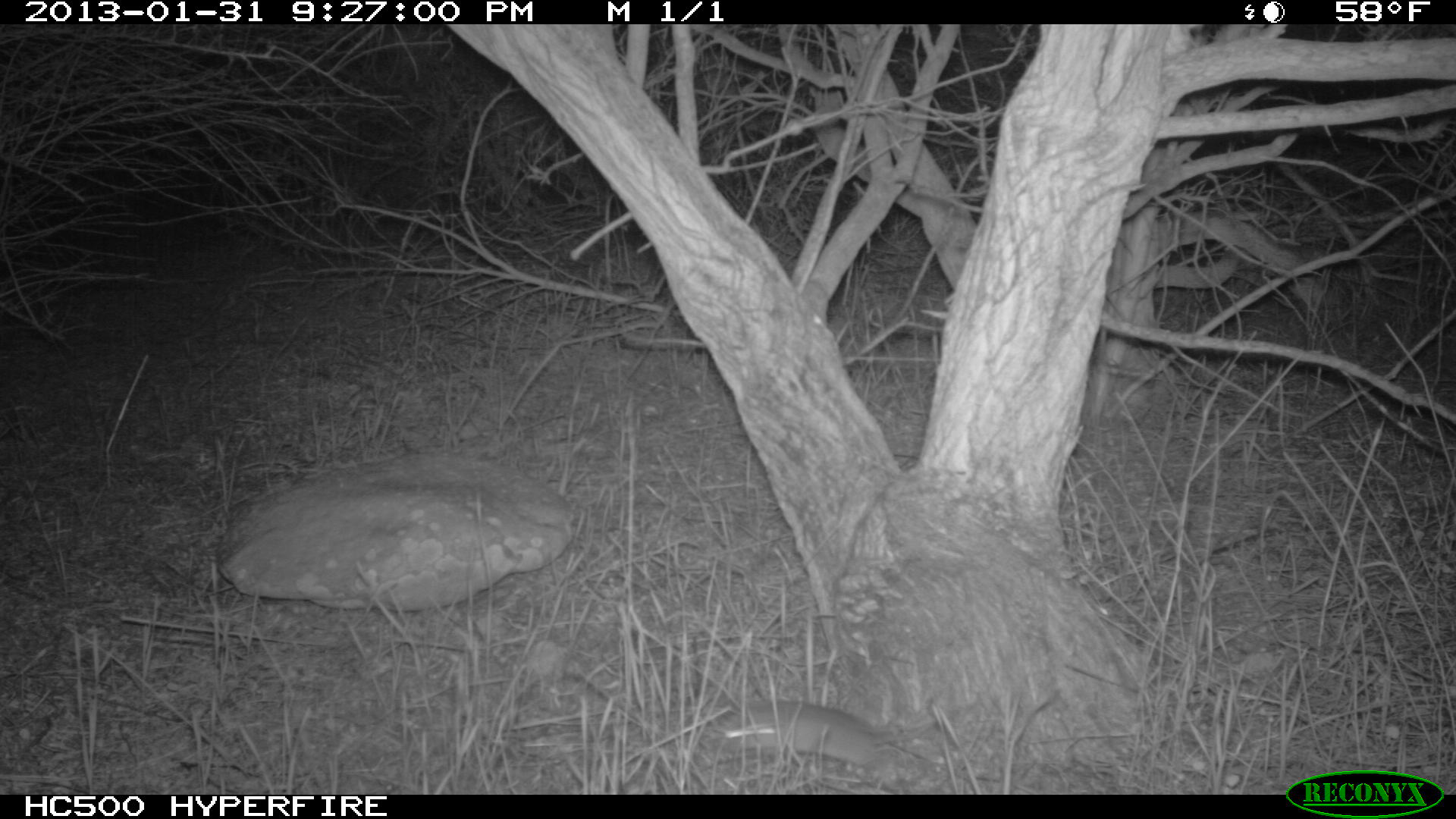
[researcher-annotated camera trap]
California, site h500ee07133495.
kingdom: Animalia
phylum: Chordata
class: Mammalia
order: Rodentia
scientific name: Rodentia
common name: rodent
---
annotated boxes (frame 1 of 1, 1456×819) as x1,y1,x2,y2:
rodent: 717,699,922,768